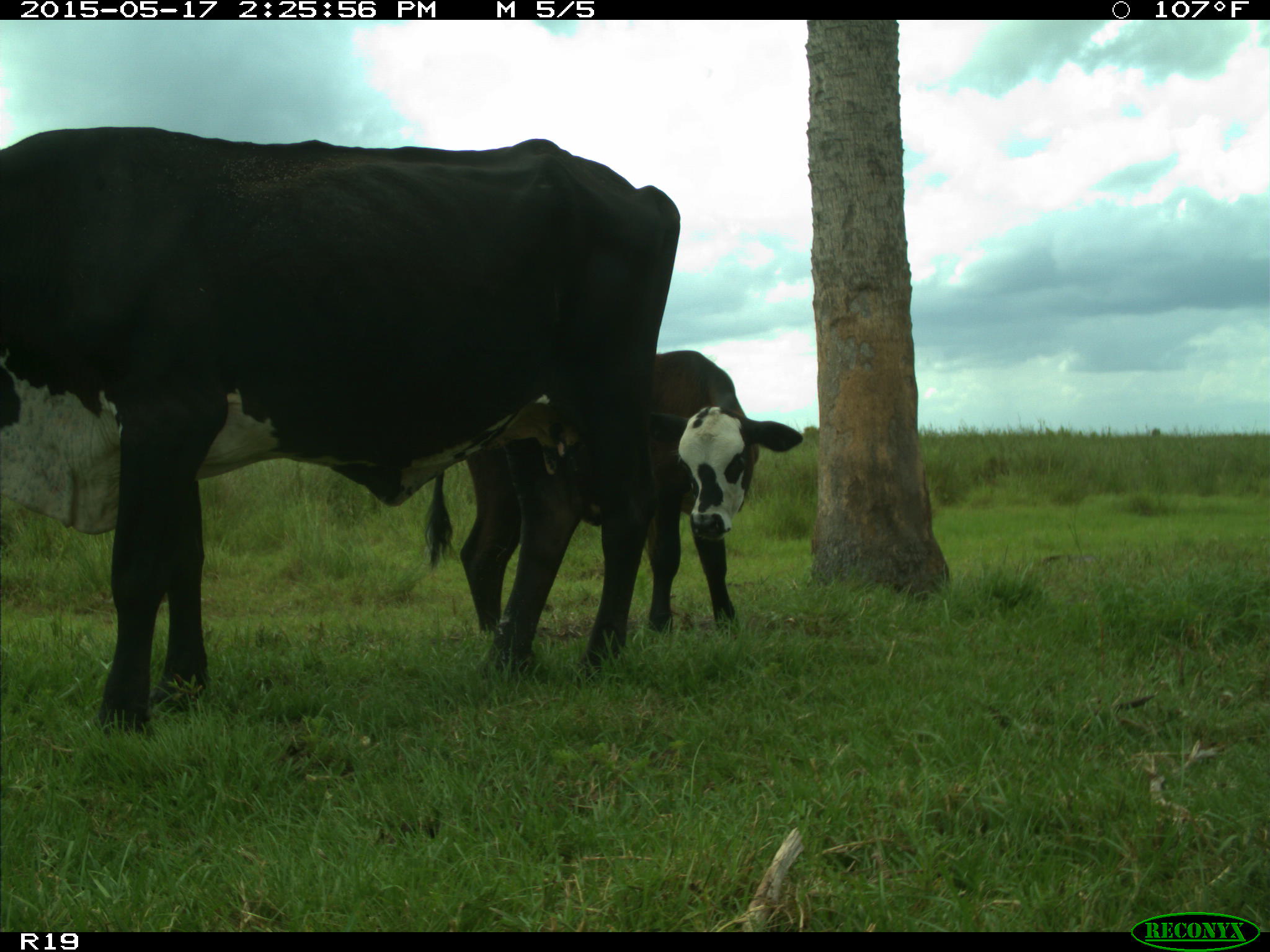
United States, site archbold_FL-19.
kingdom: Animalia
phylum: Chordata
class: Mammalia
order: Artiodactyla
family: Bovidae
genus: Bos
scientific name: Bos taurus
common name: domestic cow